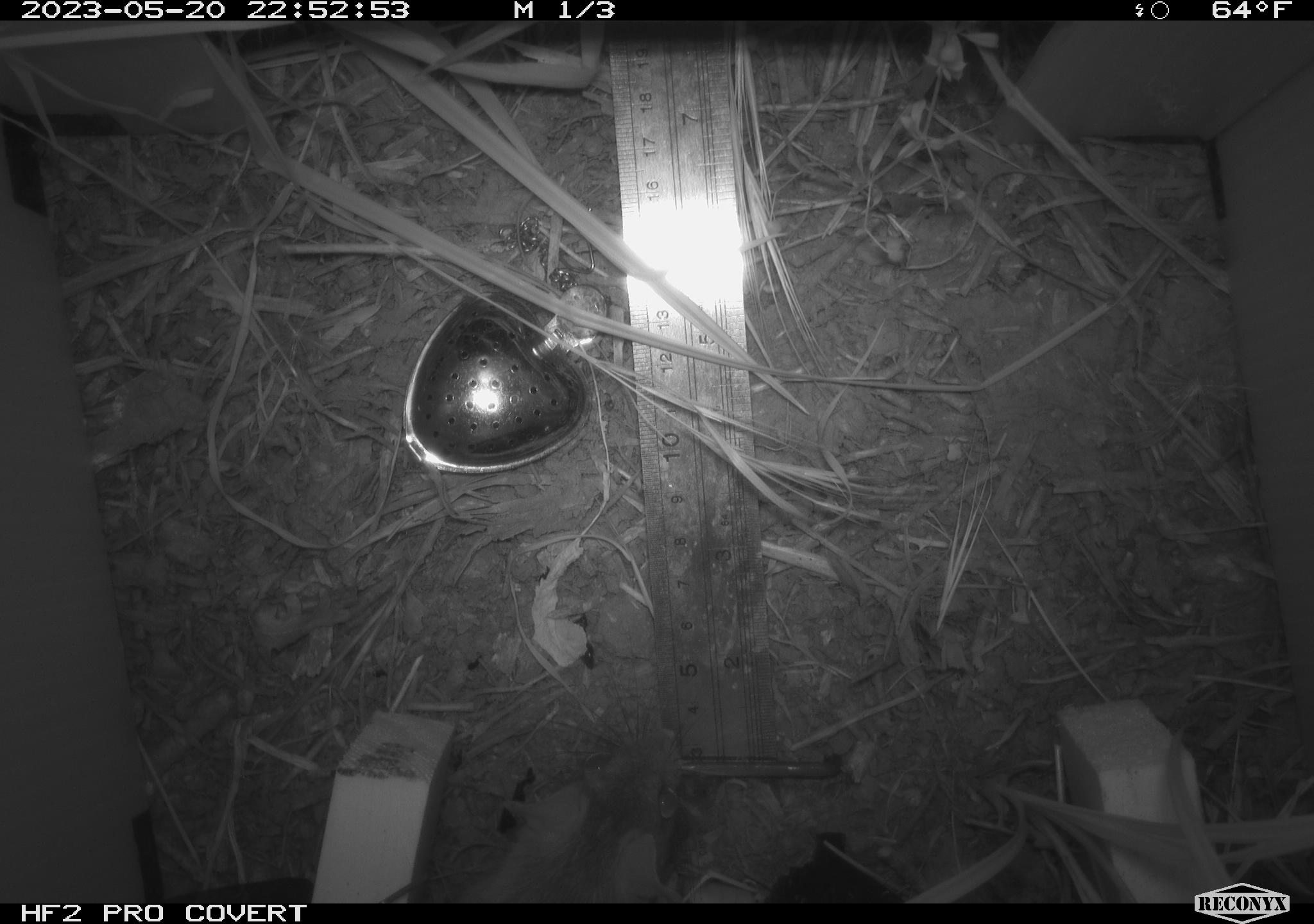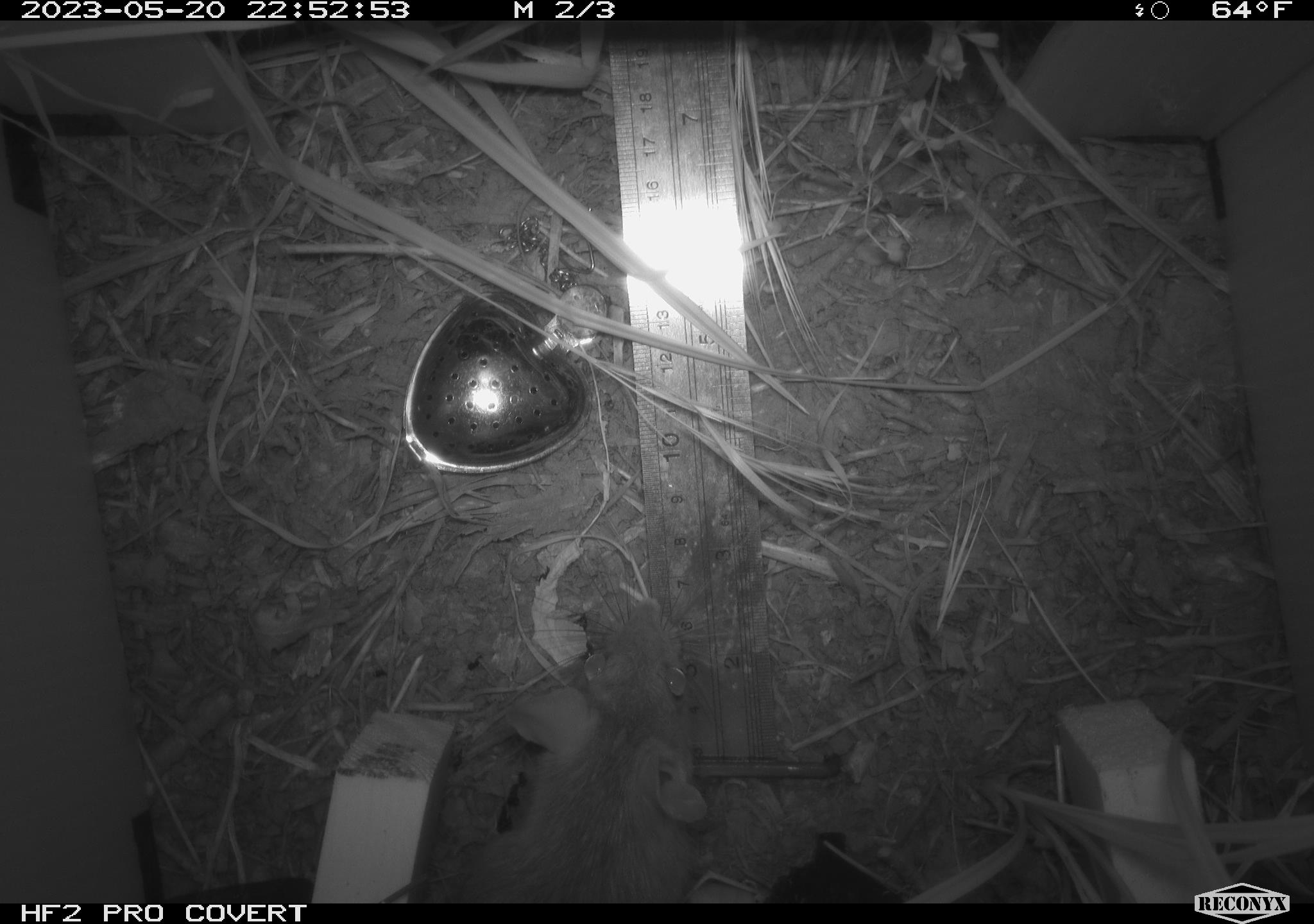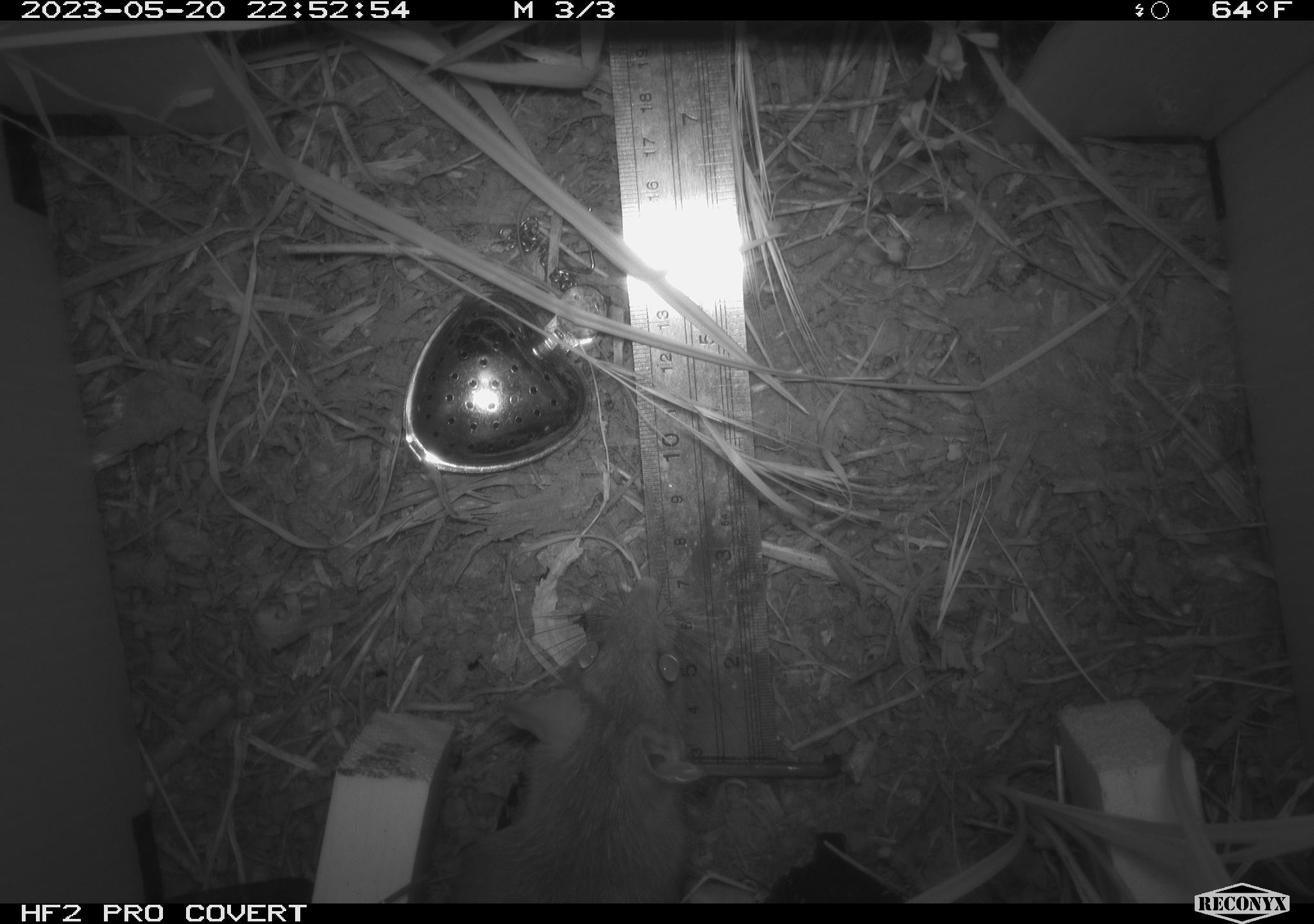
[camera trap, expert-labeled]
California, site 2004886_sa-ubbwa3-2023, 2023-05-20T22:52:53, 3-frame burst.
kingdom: Animalia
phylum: Chordata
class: Mammalia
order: Rodentia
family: Muridae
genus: Rattus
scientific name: Rattus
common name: rat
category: rattus species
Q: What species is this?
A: Rattus species (rat) (Rattus).